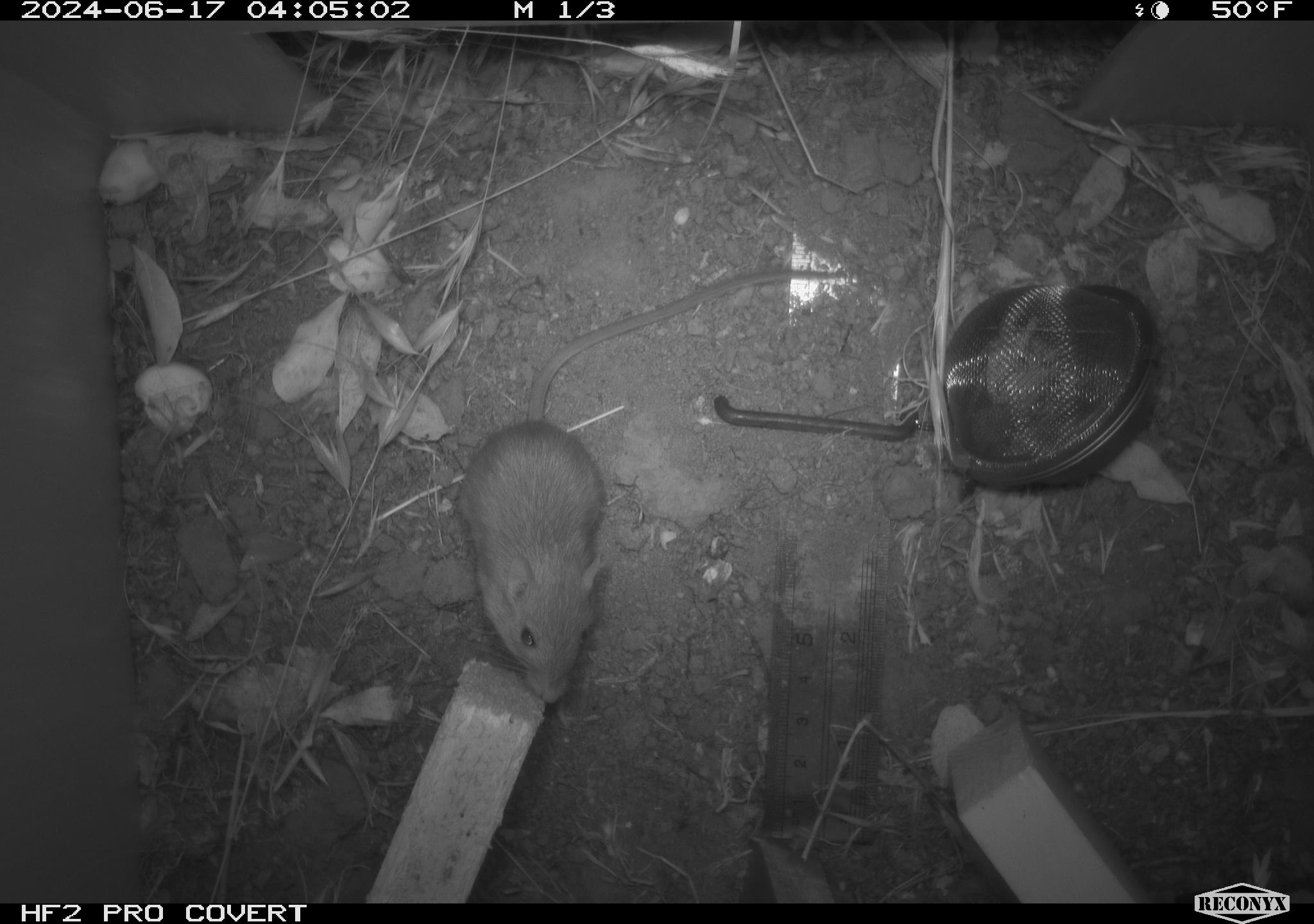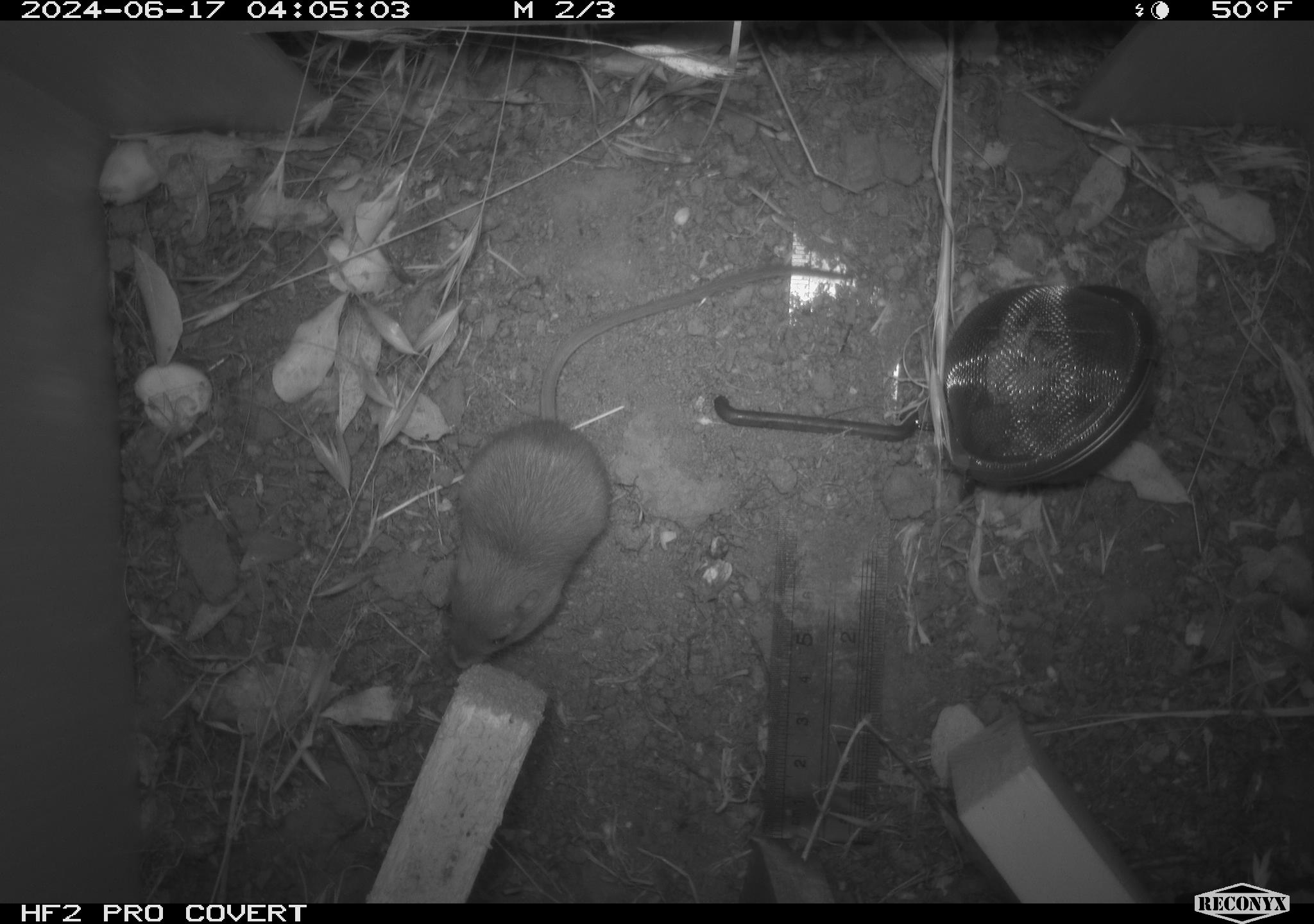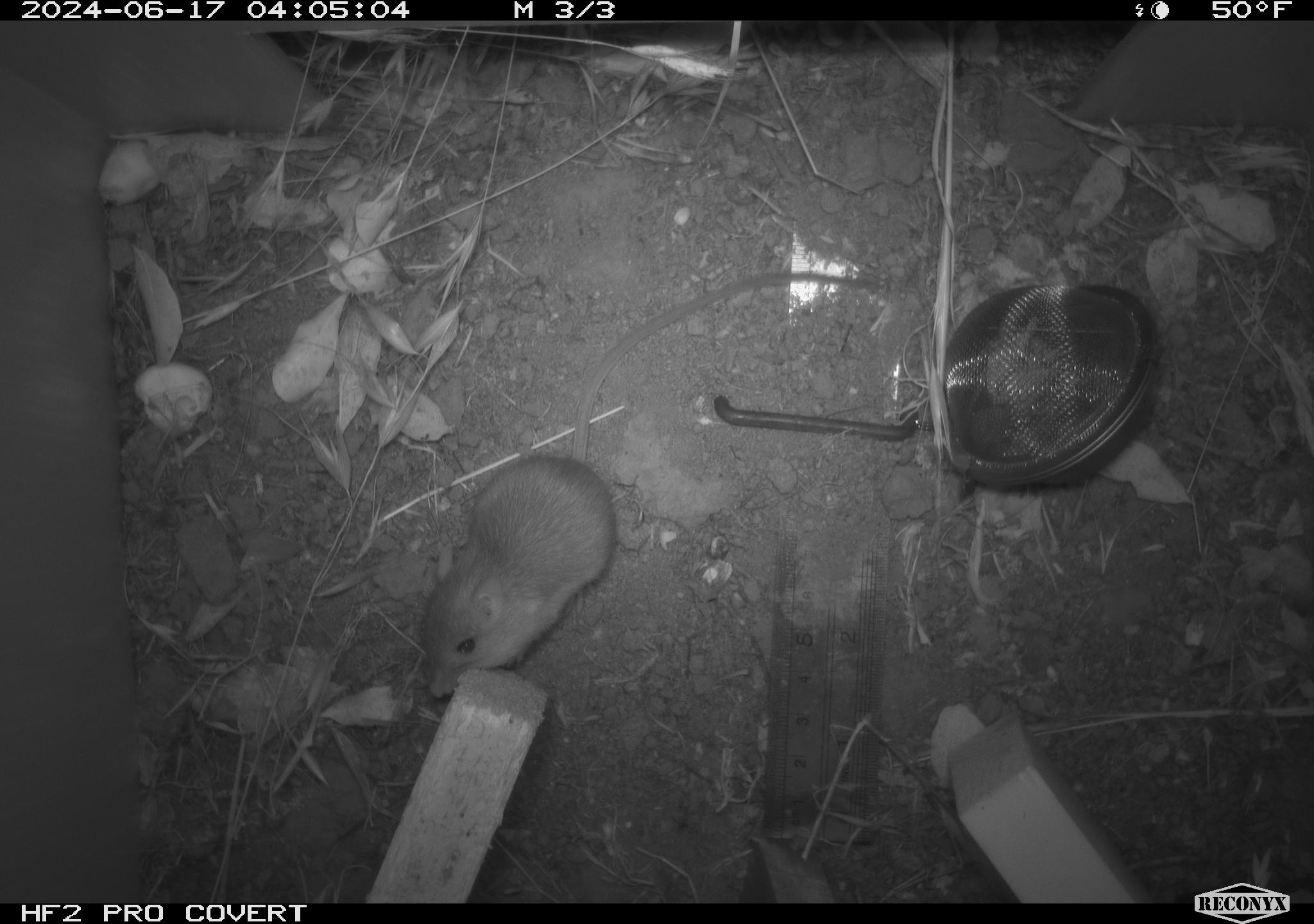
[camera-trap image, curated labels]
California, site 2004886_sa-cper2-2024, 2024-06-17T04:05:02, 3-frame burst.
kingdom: Animalia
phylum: Chordata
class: Mammalia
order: Rodentia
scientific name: Rodentia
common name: rodent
Rodent (Rodentia).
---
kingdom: Animalia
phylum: Chordata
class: Mammalia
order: Rodentia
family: Heteromyidae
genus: Dipodomys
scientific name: Dipodomys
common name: kangaroo rats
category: dipodomys species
Dipodomys species (kangaroo rats) (Dipodomys).